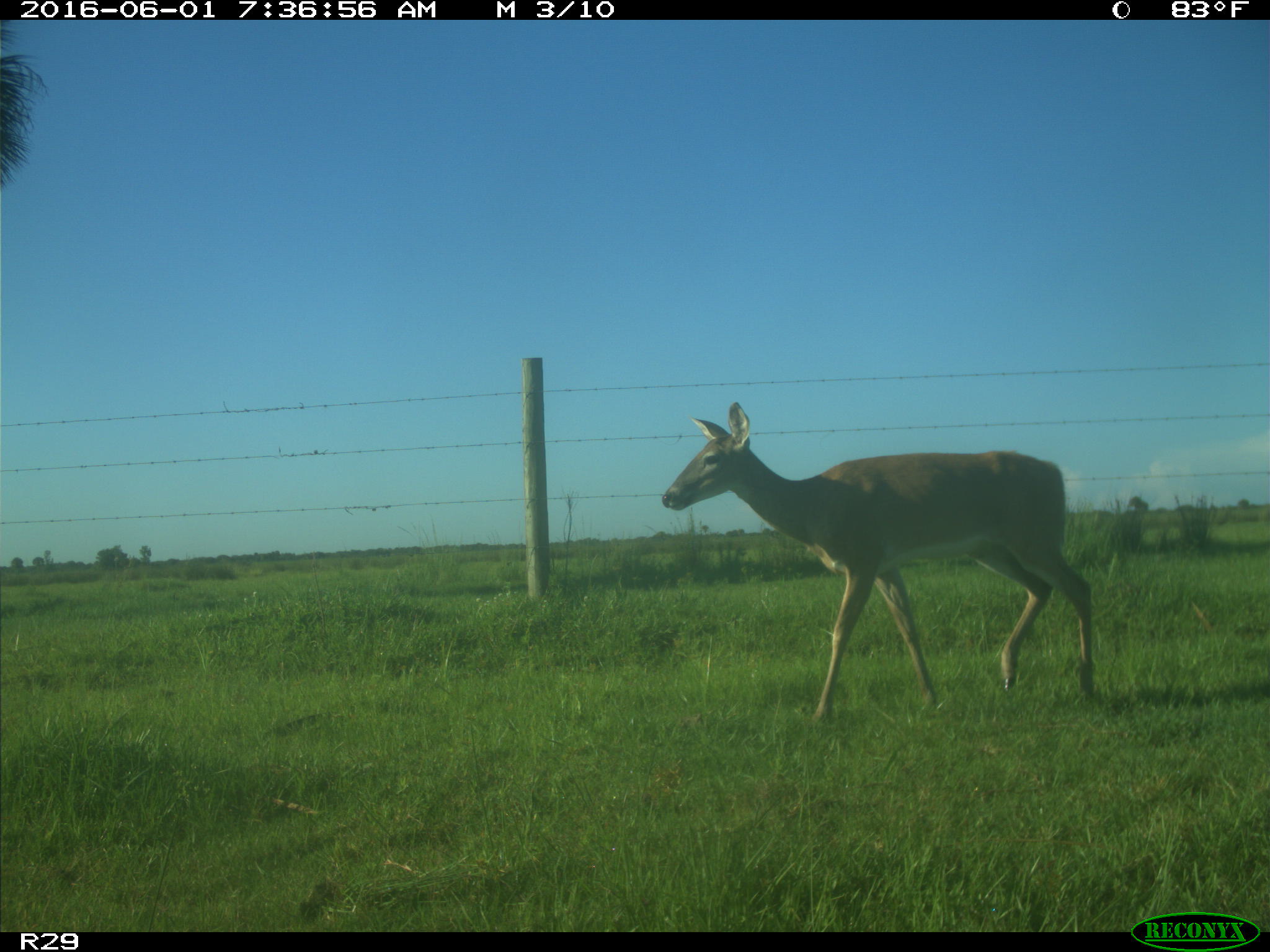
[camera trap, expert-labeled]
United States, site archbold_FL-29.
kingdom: Animalia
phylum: Chordata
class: Mammalia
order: Artiodactyla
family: Cervidae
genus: Odocoileus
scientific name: Odocoileus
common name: deer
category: unidentified deer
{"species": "unidentified deer (deer) (Odocoileus)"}